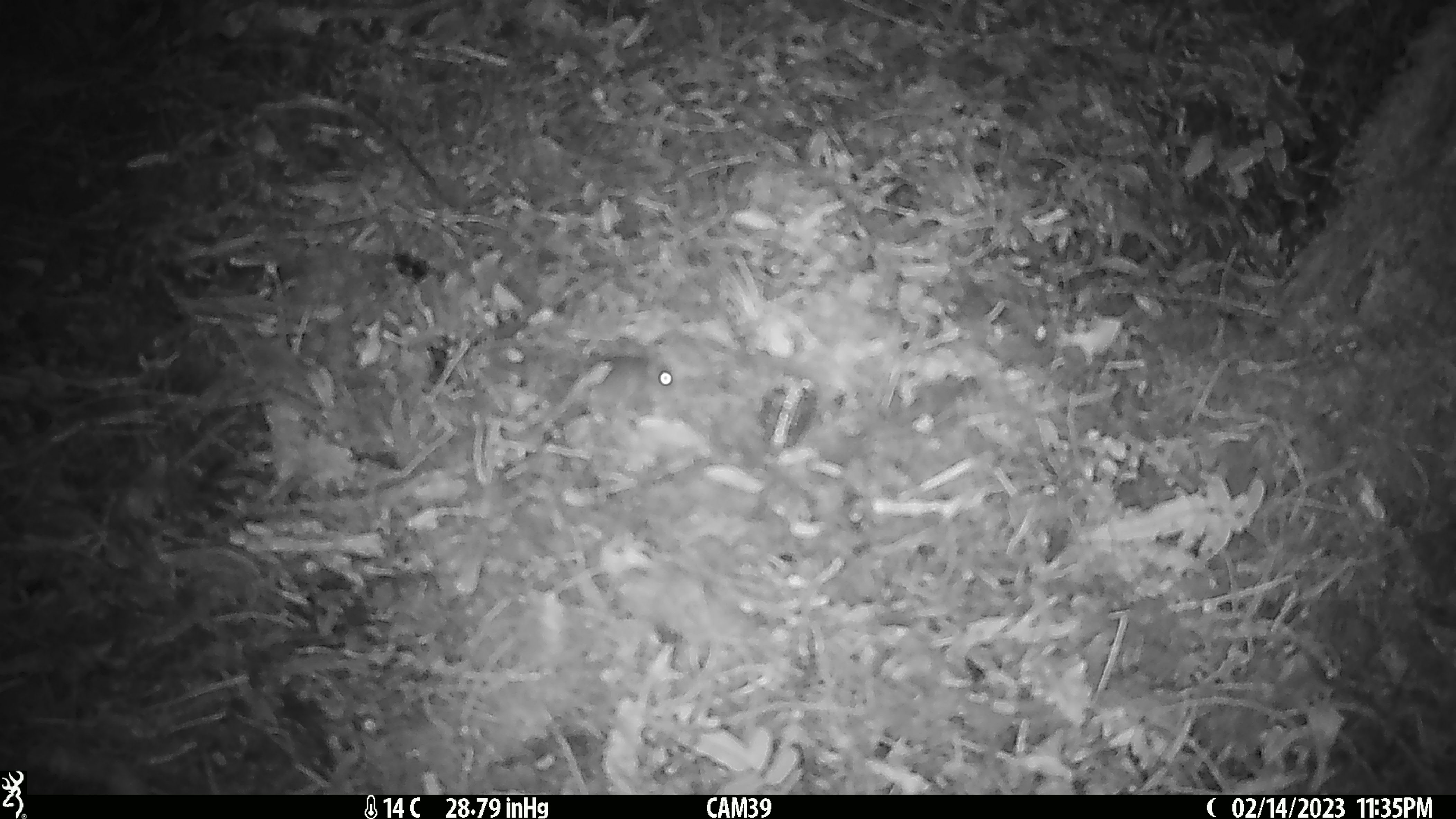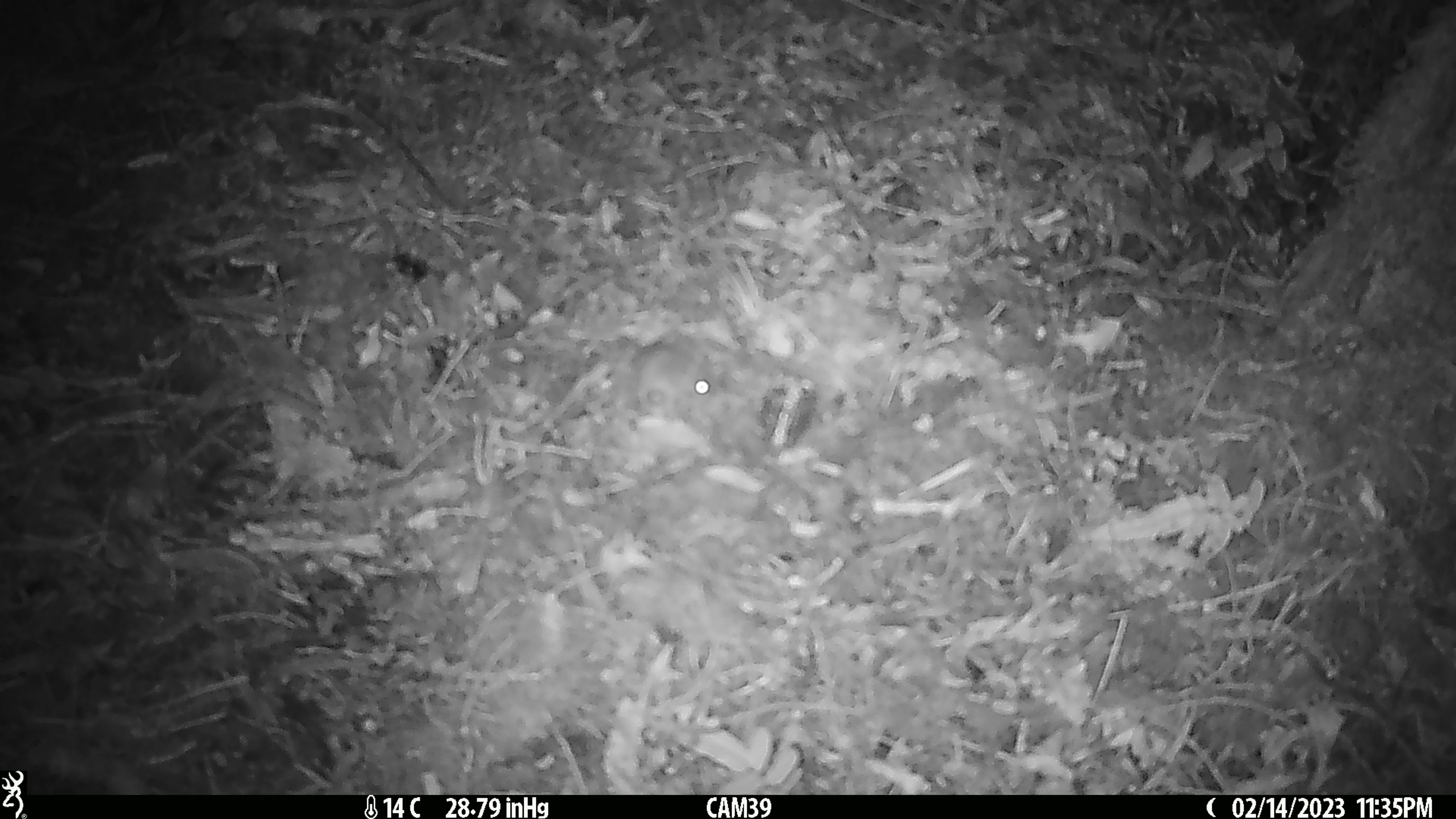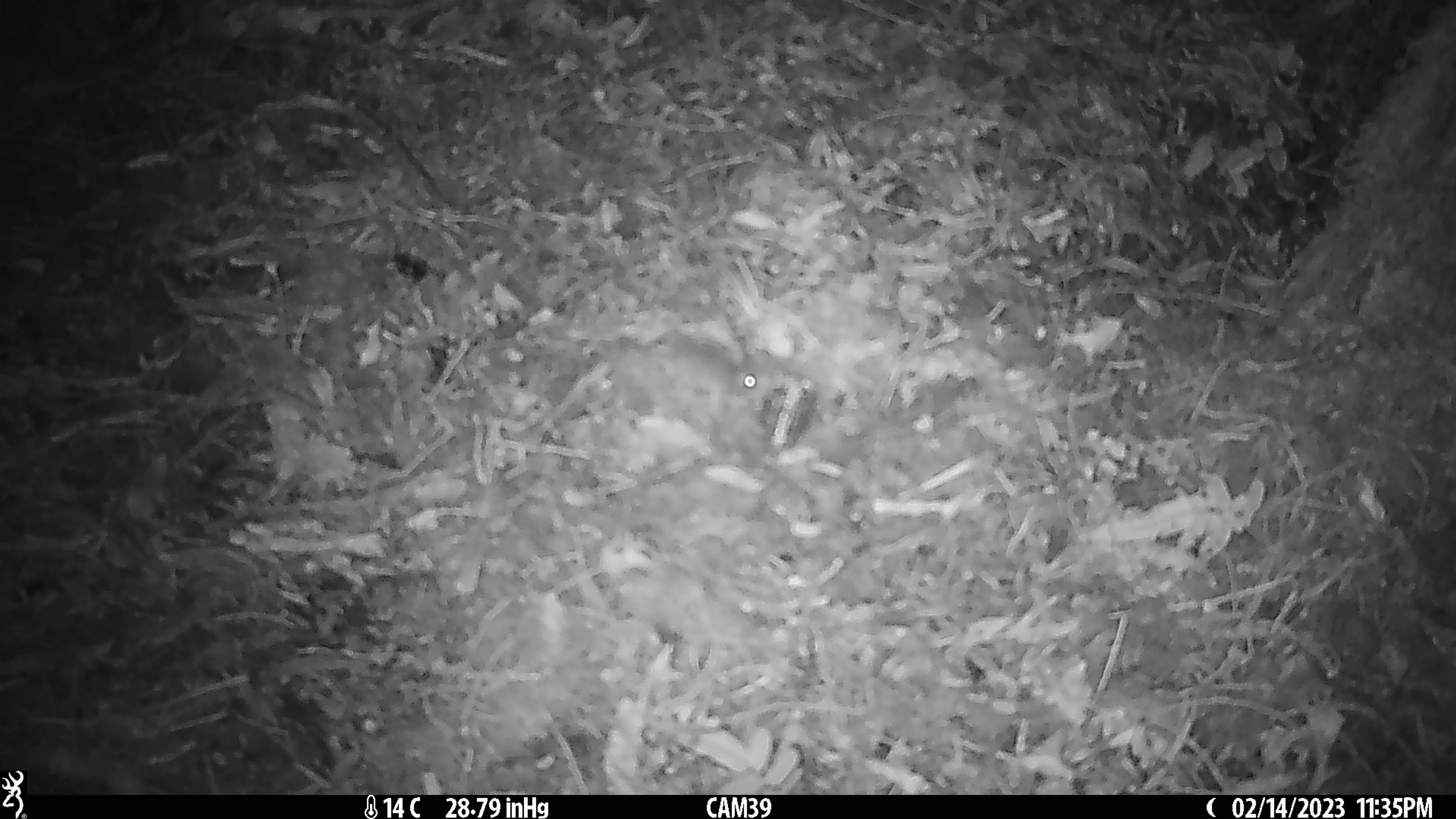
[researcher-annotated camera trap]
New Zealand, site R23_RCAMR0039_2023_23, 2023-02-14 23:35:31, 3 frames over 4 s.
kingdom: Animalia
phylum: Chordata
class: Mammalia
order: Rodentia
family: Muridae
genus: Mus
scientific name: Mus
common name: mouse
Mouse (Mus).